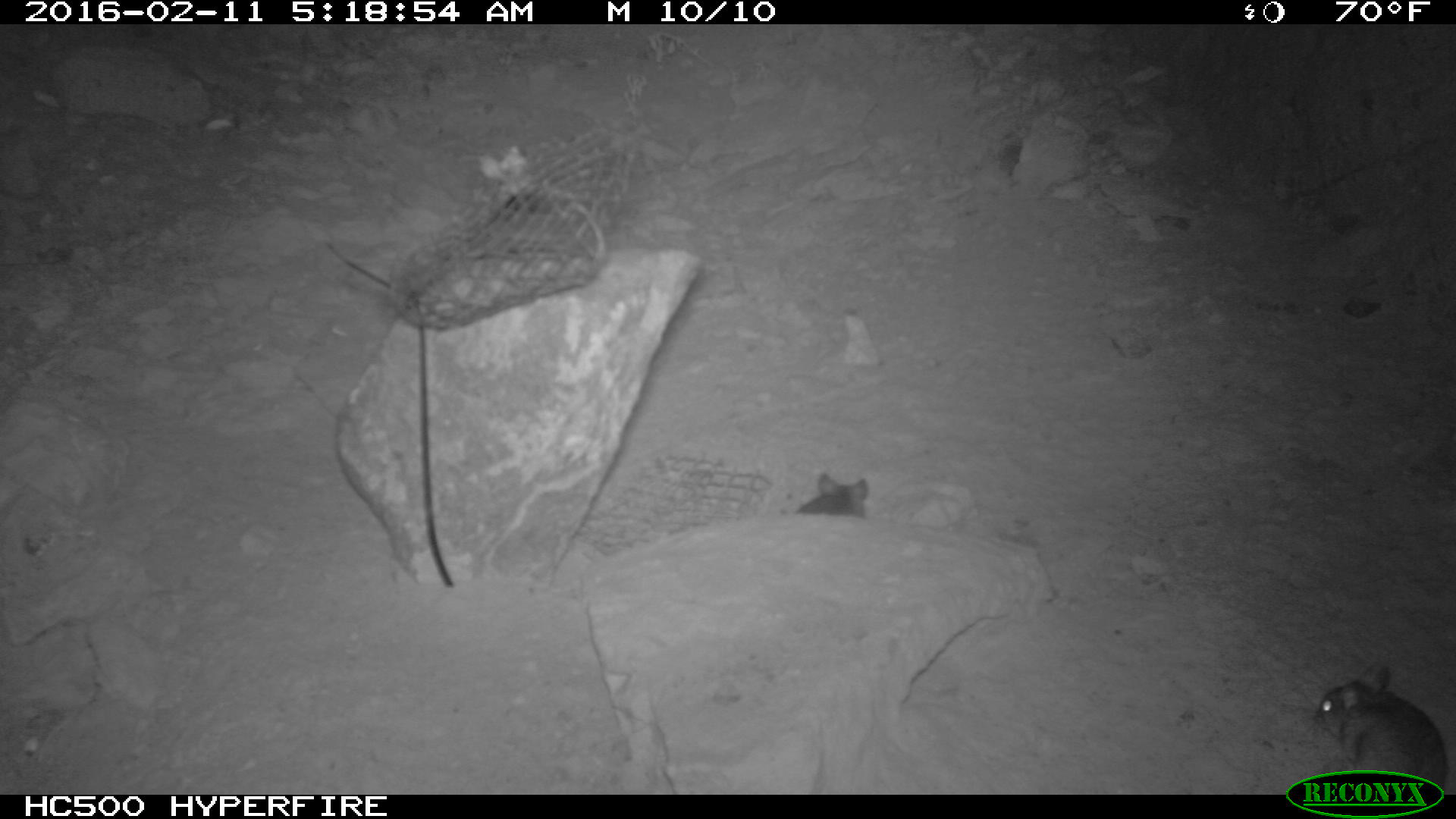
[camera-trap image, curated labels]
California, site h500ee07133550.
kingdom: Animalia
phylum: Chordata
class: Mammalia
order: Rodentia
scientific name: Rodentia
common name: rodent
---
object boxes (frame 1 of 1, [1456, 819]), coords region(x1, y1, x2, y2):
rodent: region(1310, 661, 1454, 792); region(789, 471, 870, 519)